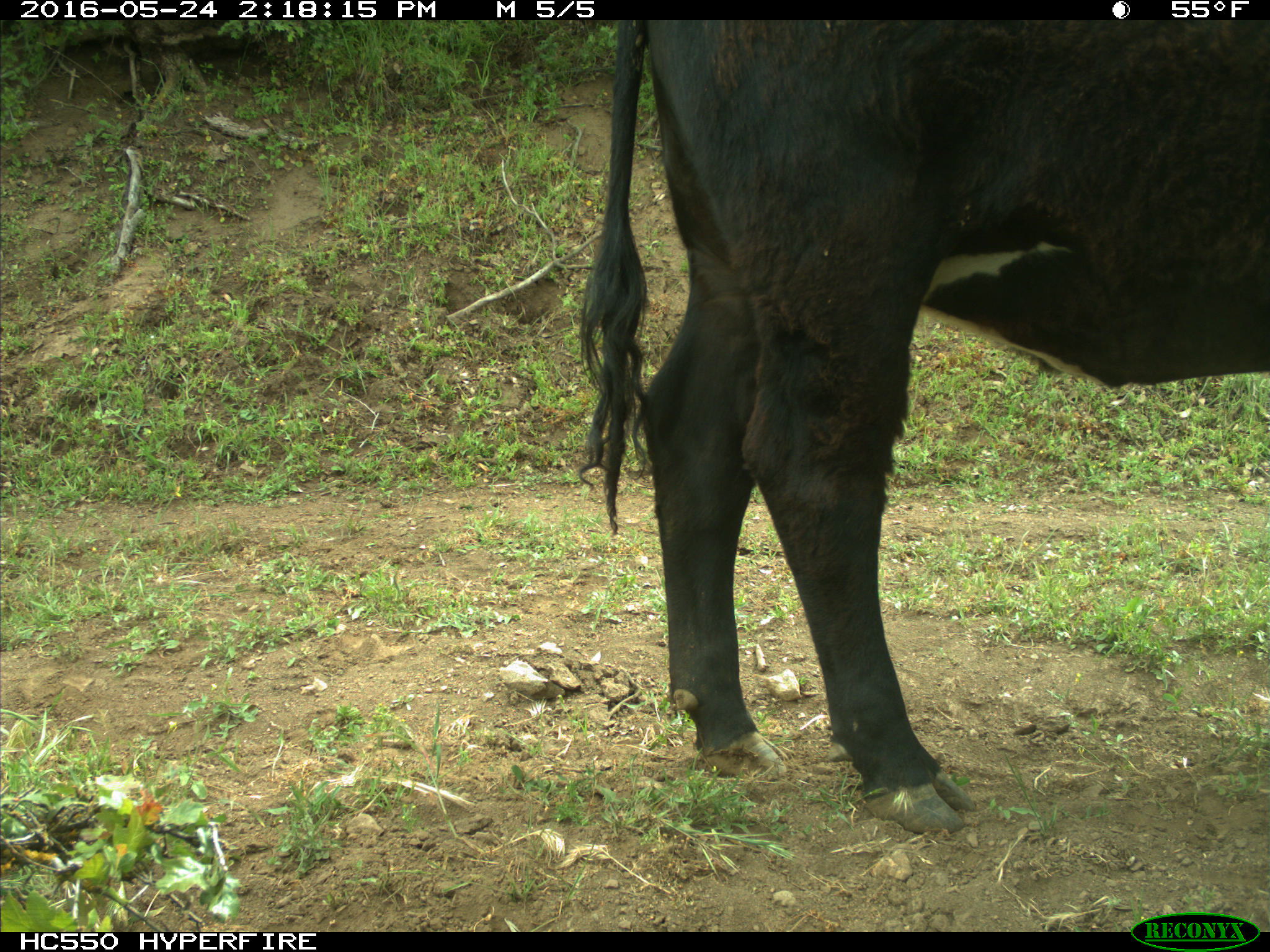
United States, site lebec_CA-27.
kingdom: Animalia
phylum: Chordata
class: Mammalia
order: Artiodactyla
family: Bovidae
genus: Bos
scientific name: Bos taurus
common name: domestic cow